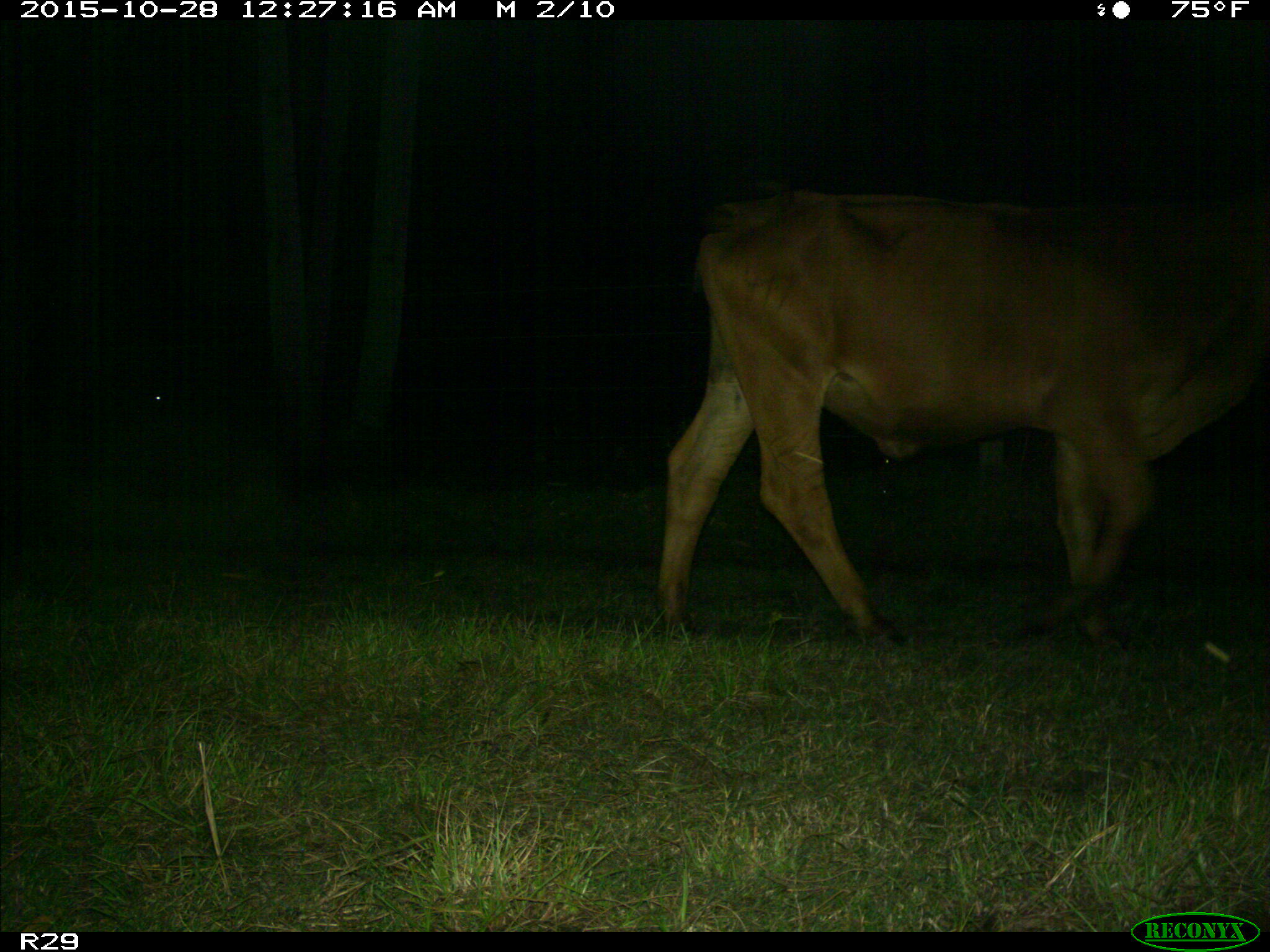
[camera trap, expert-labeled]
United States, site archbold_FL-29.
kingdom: Animalia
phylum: Chordata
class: Mammalia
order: Artiodactyla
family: Bovidae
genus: Bos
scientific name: Bos taurus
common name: domestic cow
Bos taurus (domestic cow).